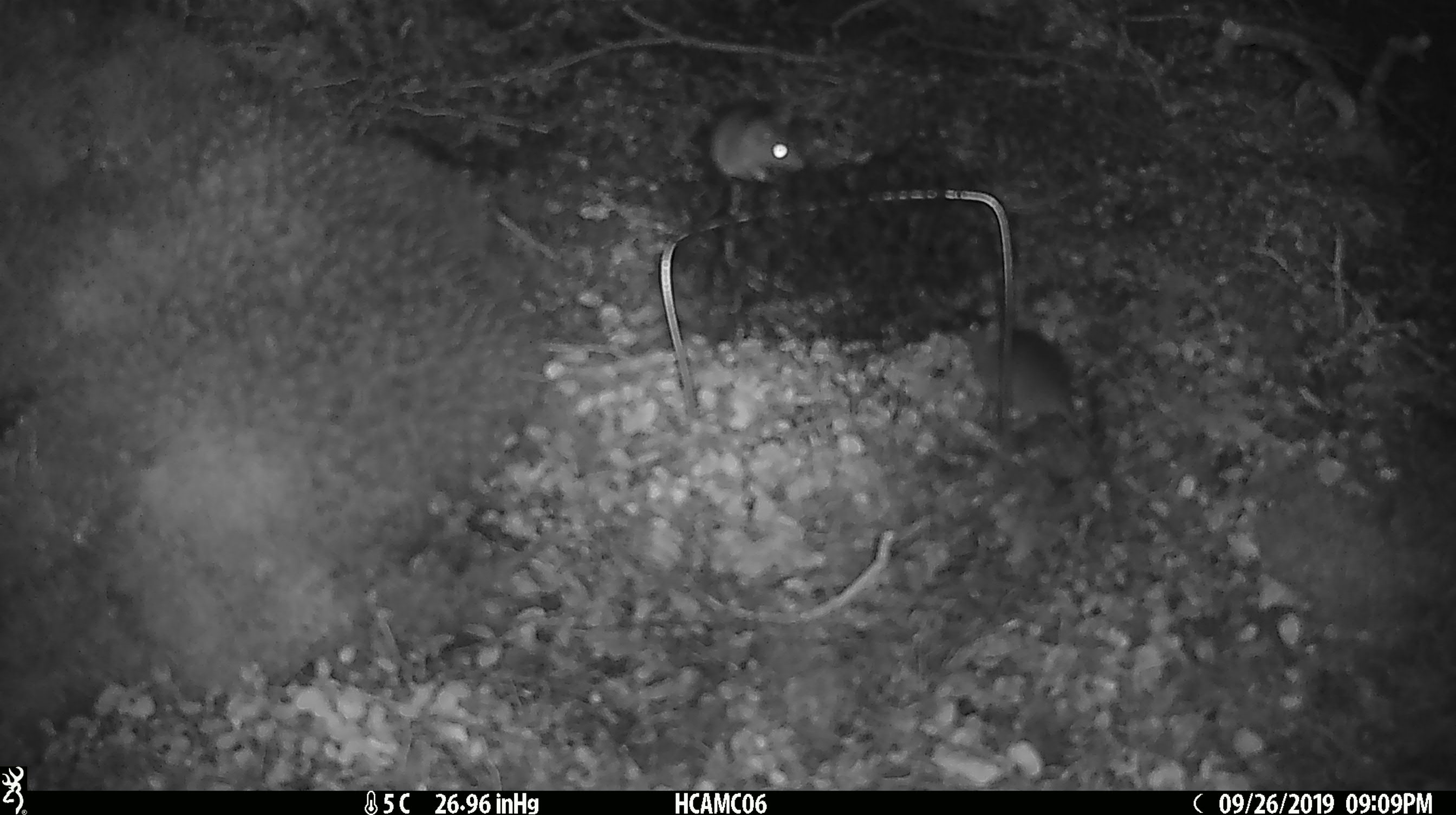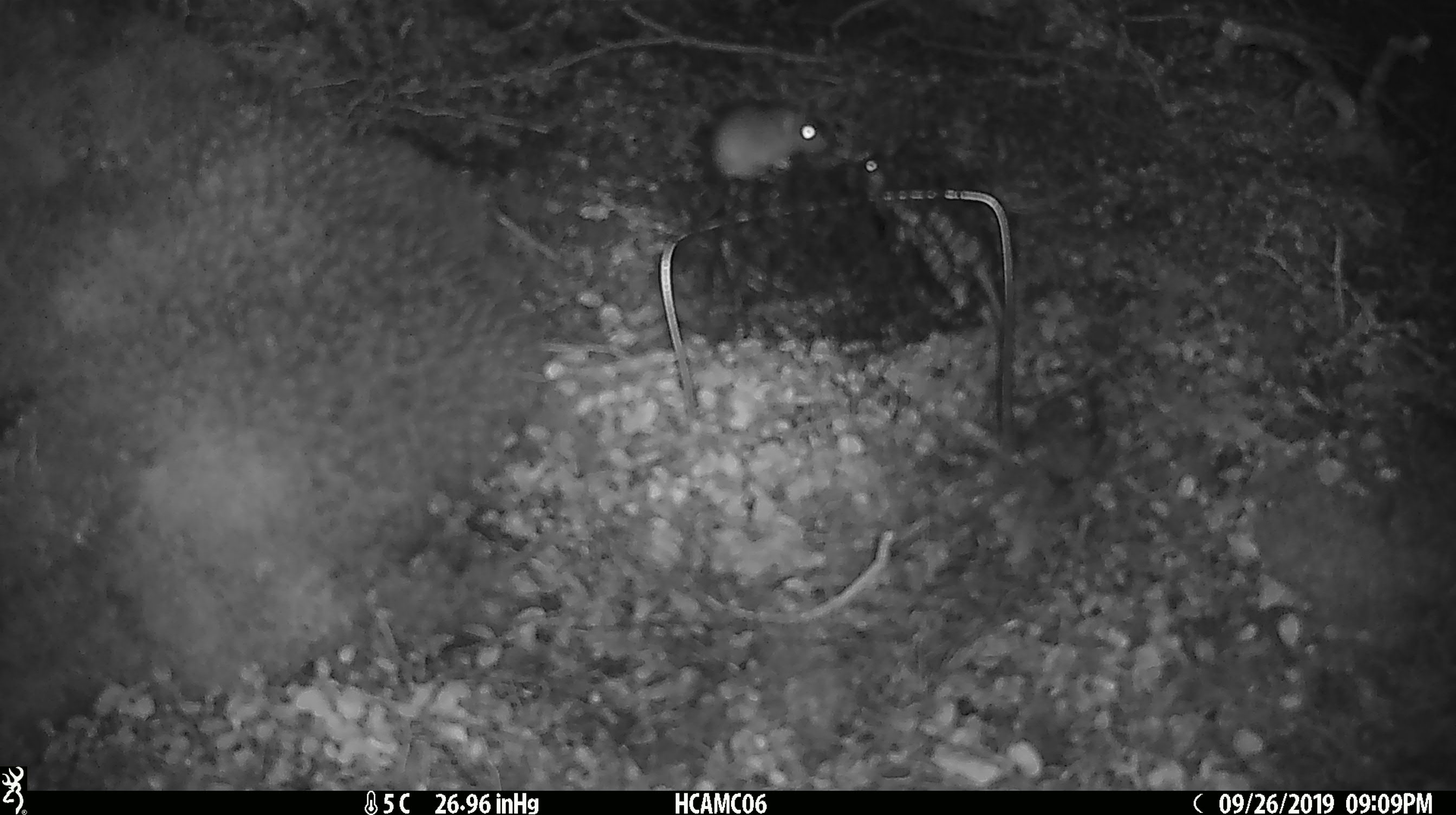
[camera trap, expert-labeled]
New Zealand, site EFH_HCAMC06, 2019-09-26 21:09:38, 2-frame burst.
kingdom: Animalia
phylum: Chordata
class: Mammalia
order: Rodentia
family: Muridae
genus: Mus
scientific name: Mus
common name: mouse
Mouse (Mus).